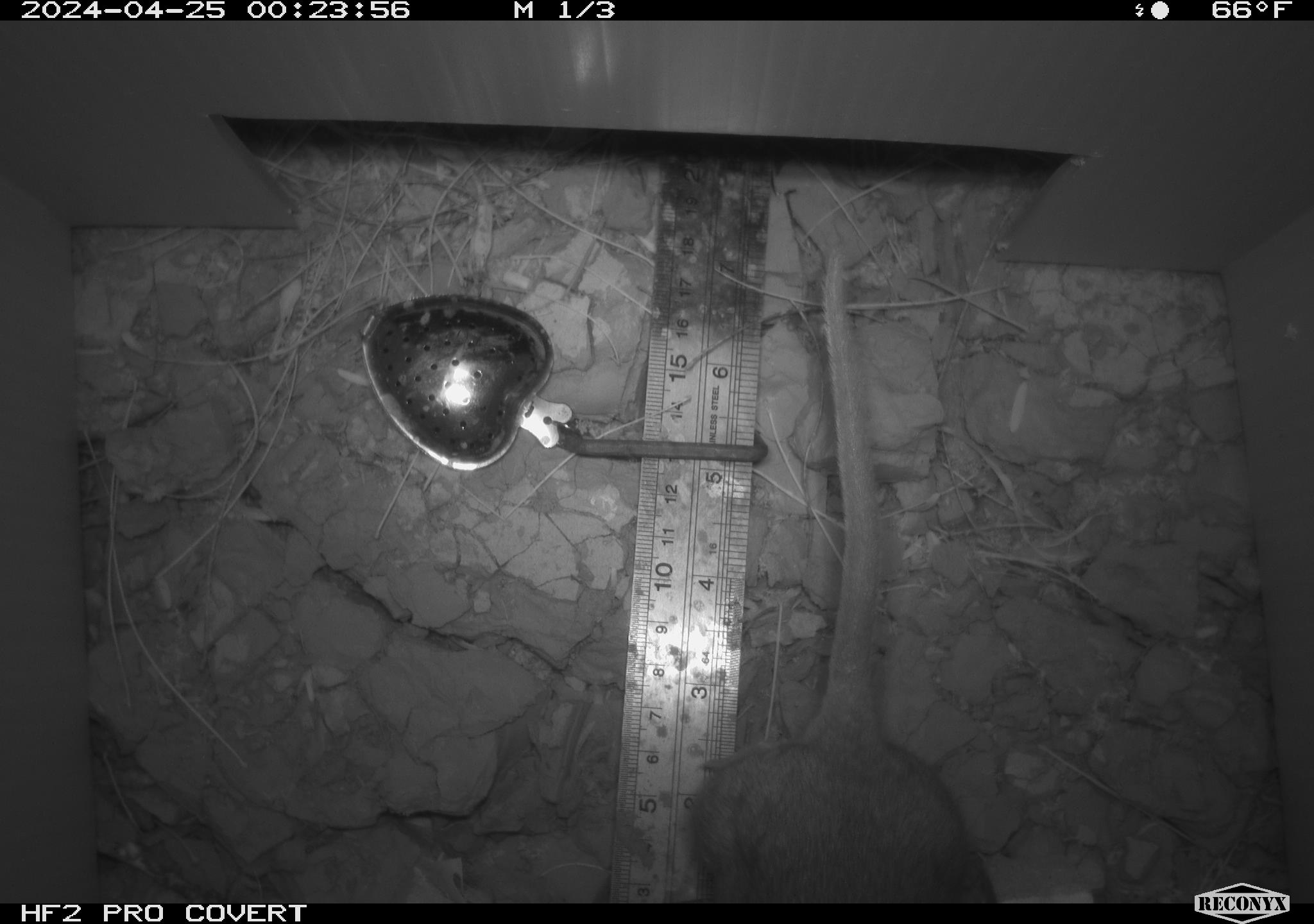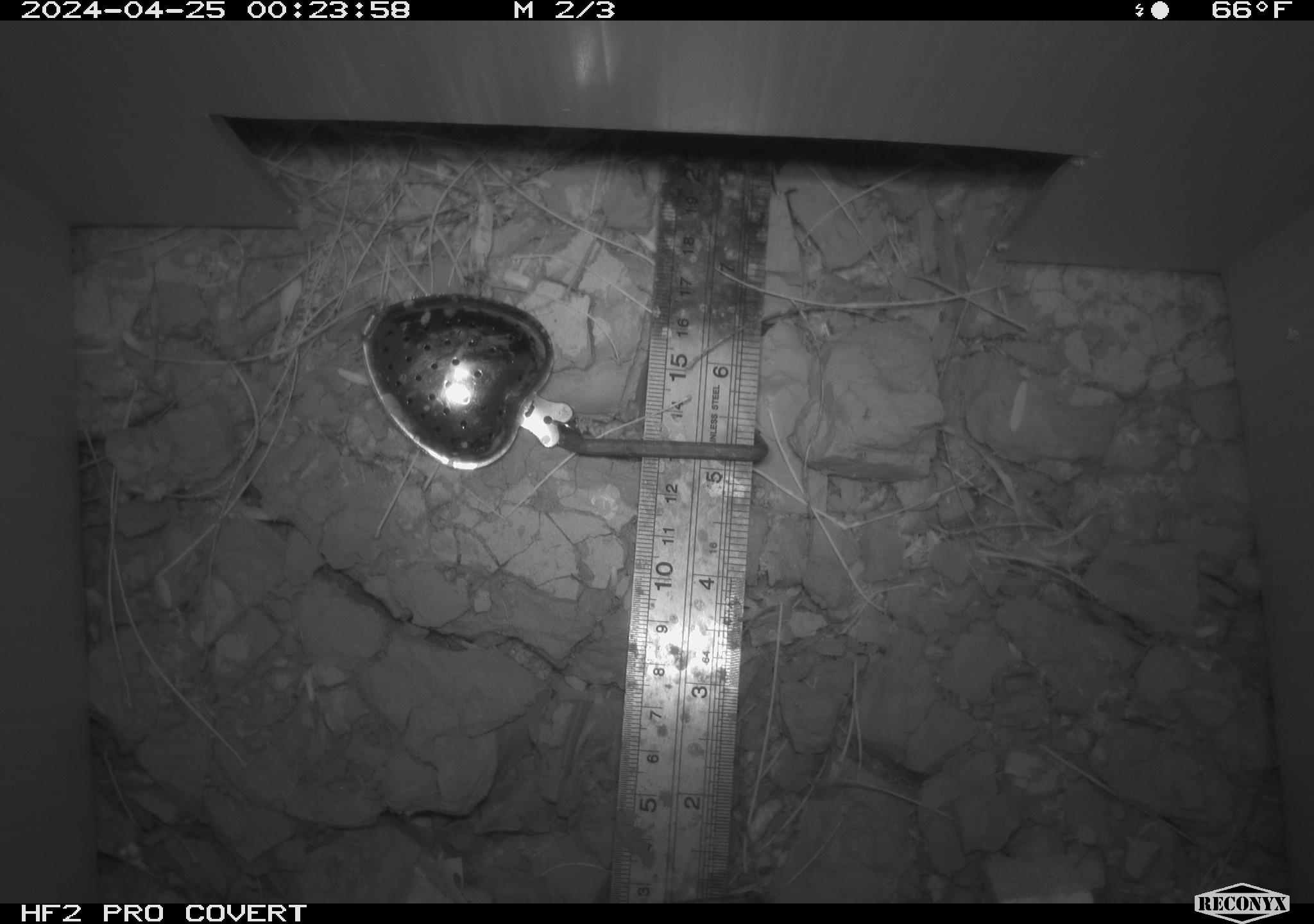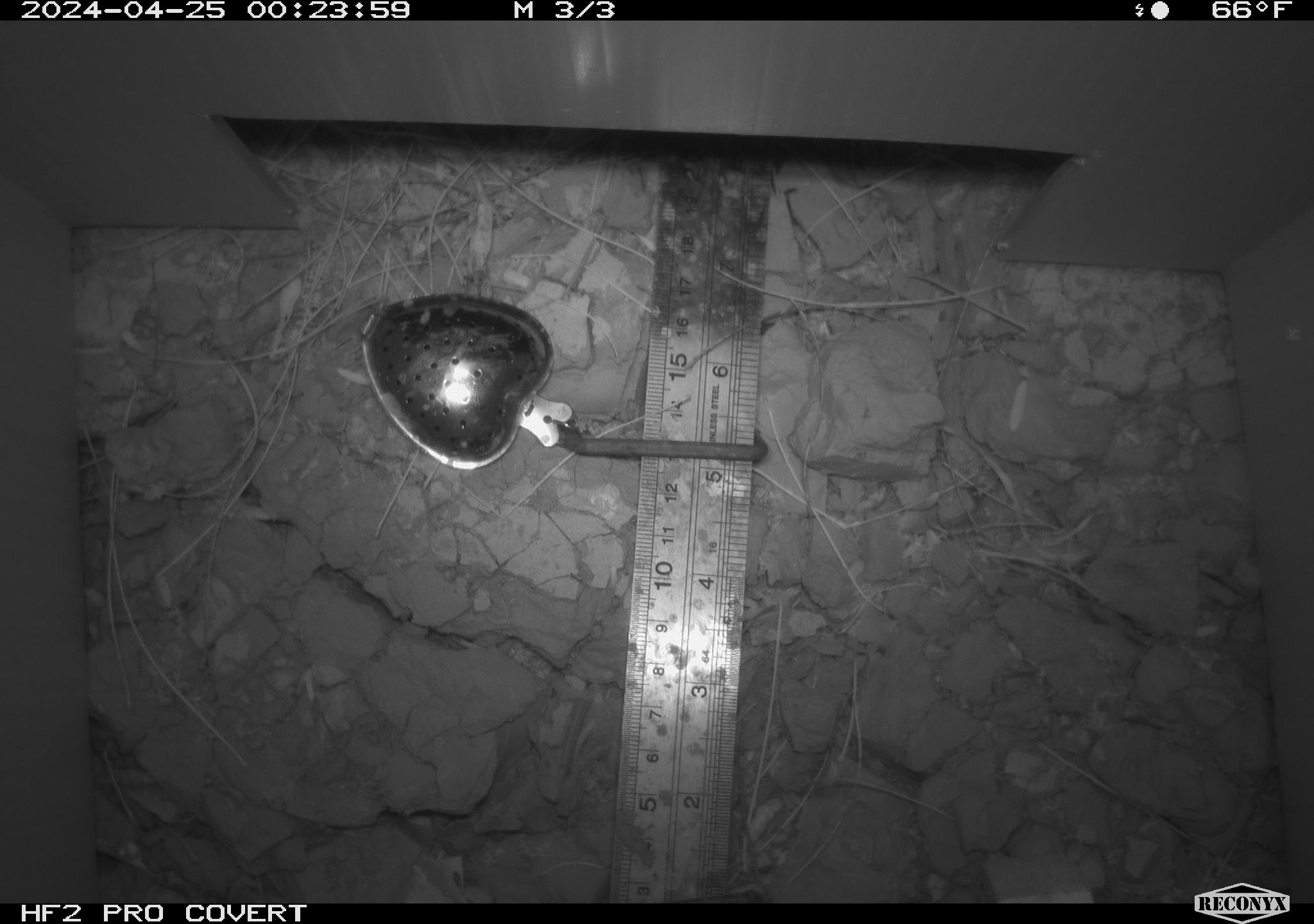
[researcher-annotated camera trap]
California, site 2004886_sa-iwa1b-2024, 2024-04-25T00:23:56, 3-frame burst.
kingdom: Animalia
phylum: Chordata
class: Mammalia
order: Rodentia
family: Cricetidae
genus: Neotoma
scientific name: Neotoma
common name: pack rat or woodrat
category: neotoma species